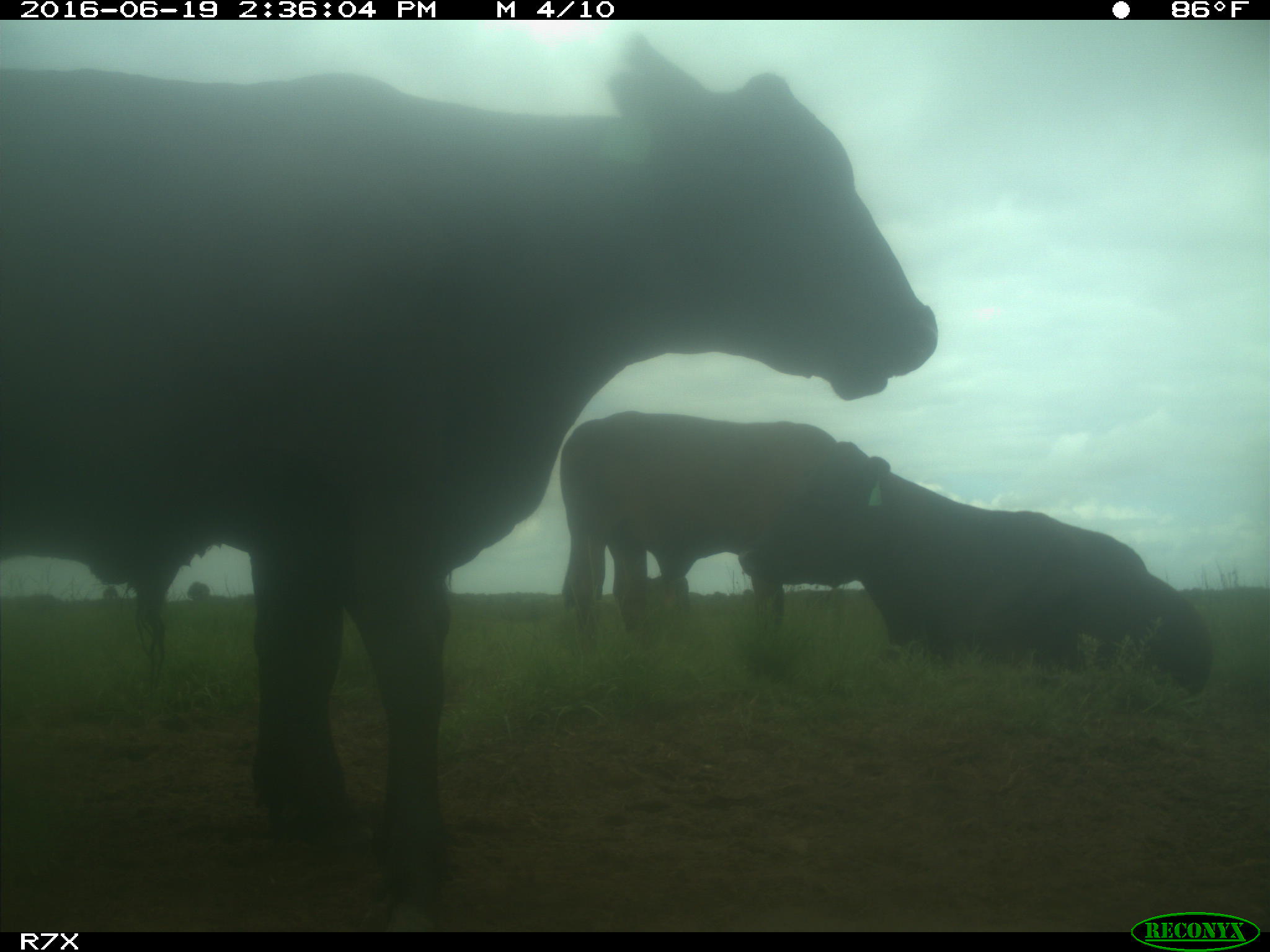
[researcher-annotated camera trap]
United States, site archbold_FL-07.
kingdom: Animalia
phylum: Chordata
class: Mammalia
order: Artiodactyla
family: Bovidae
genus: Bos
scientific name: Bos taurus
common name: domestic cow